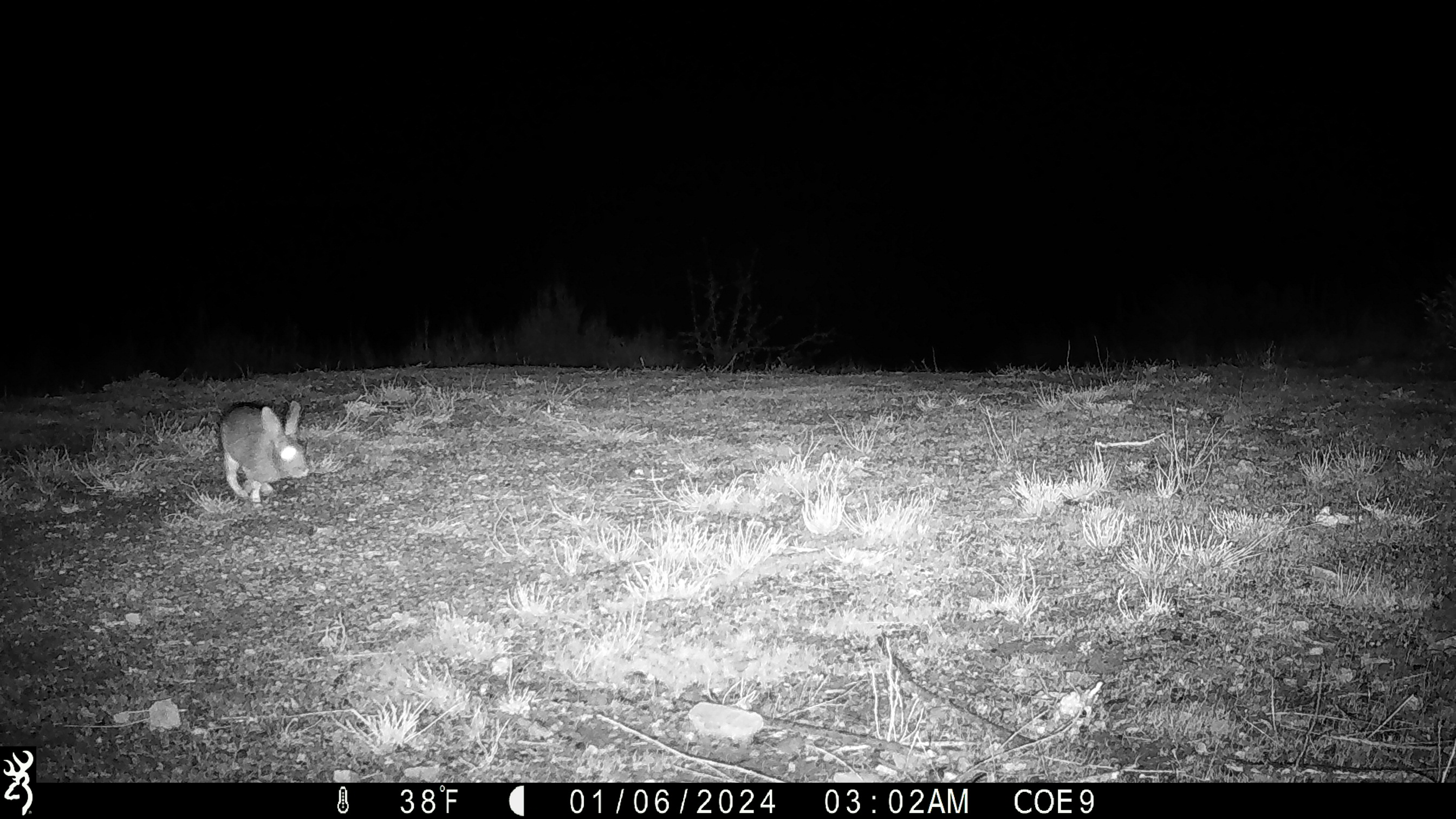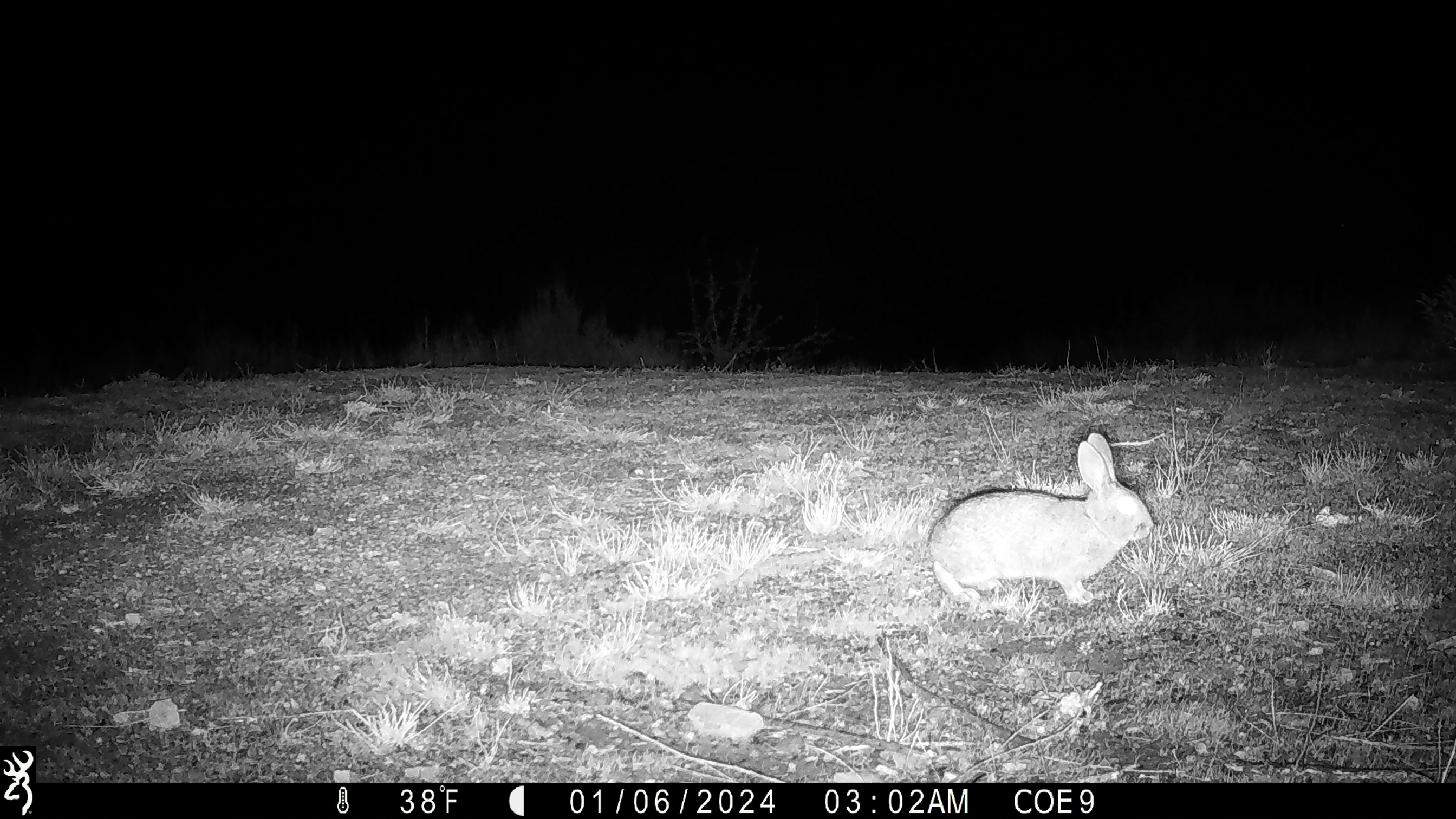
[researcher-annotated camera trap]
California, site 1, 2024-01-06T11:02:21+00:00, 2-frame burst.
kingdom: Animalia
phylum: Chordata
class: Mammalia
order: Lagomorpha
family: Leporidae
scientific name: Leporidae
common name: rabbit